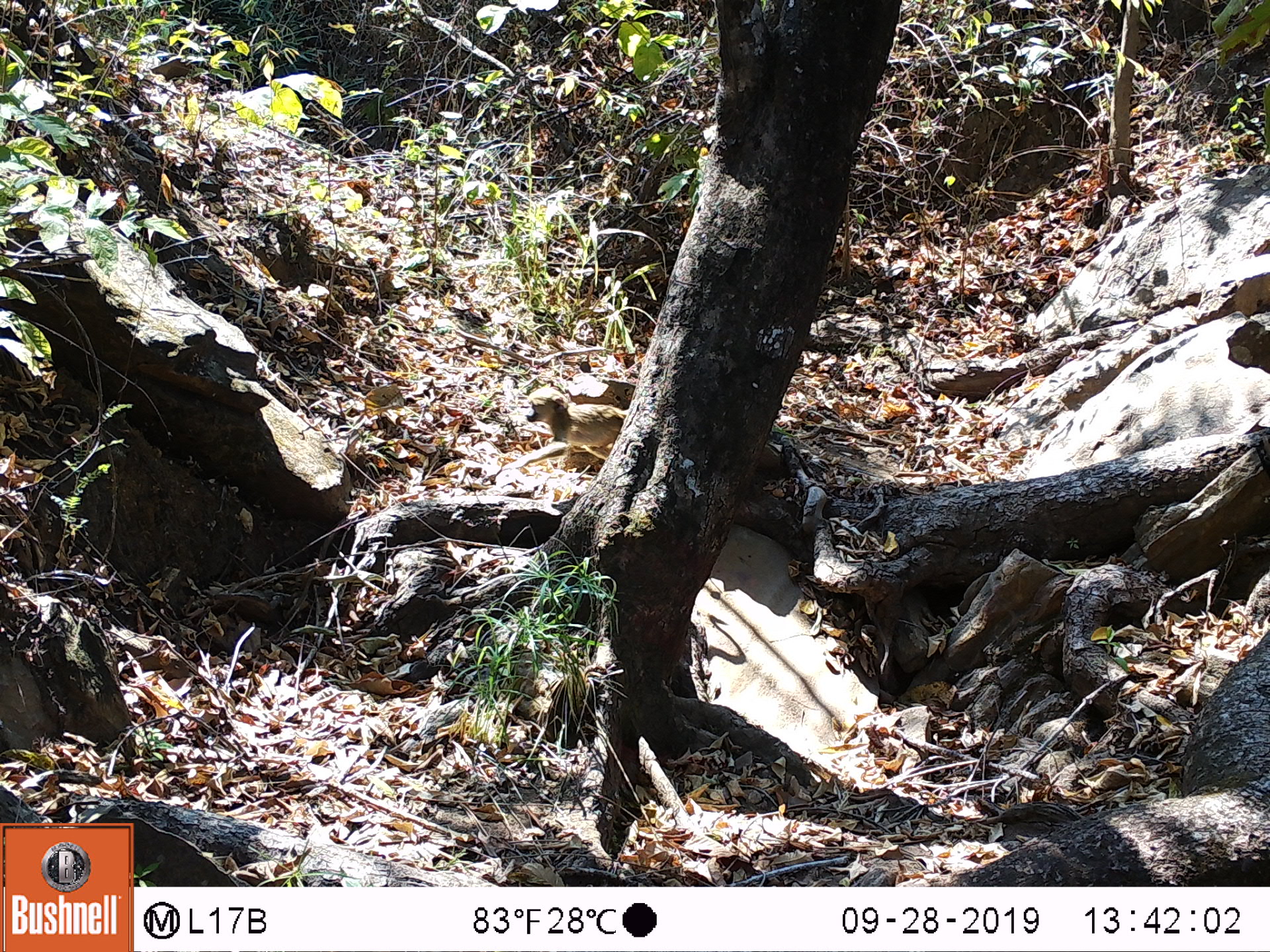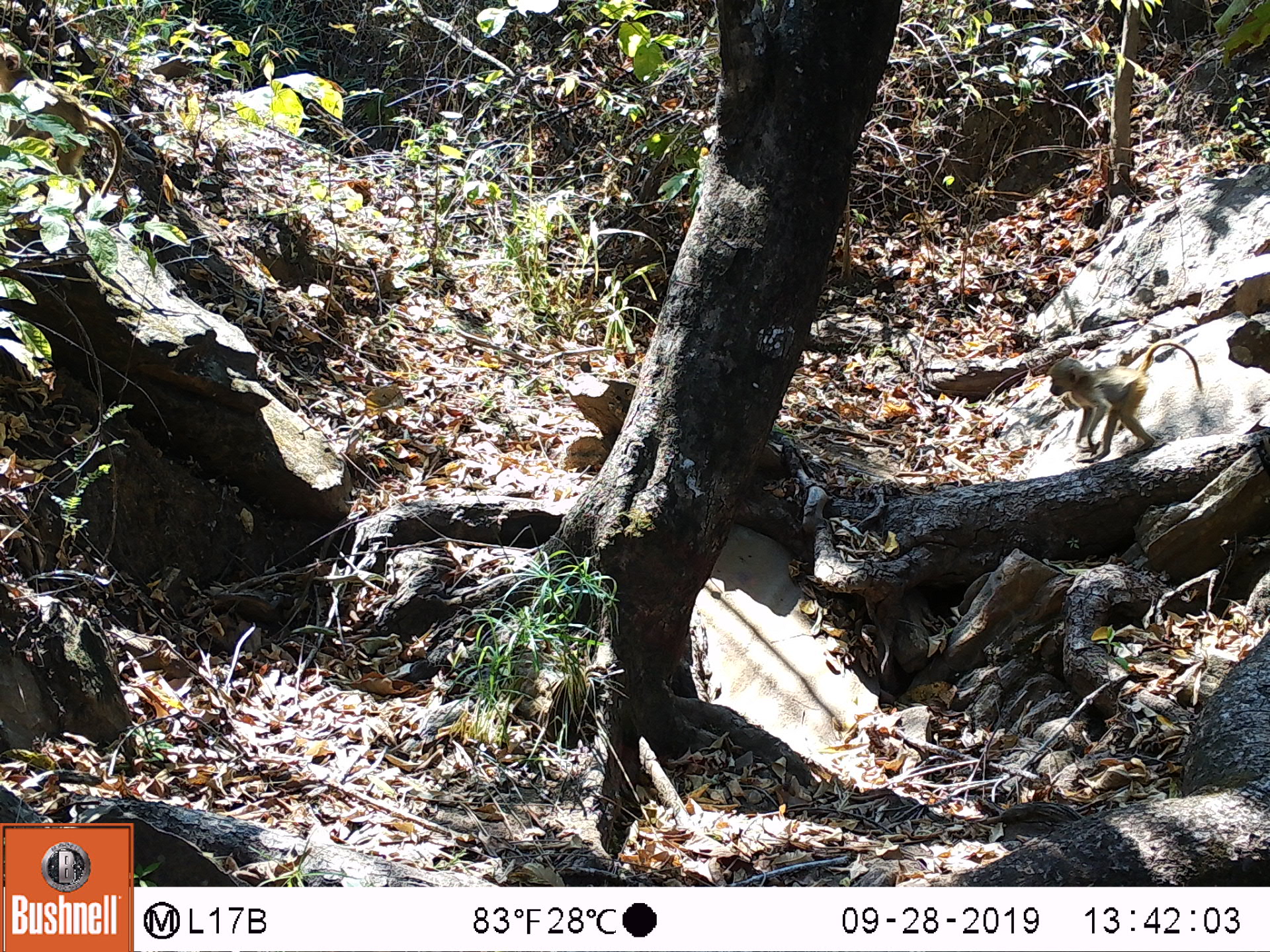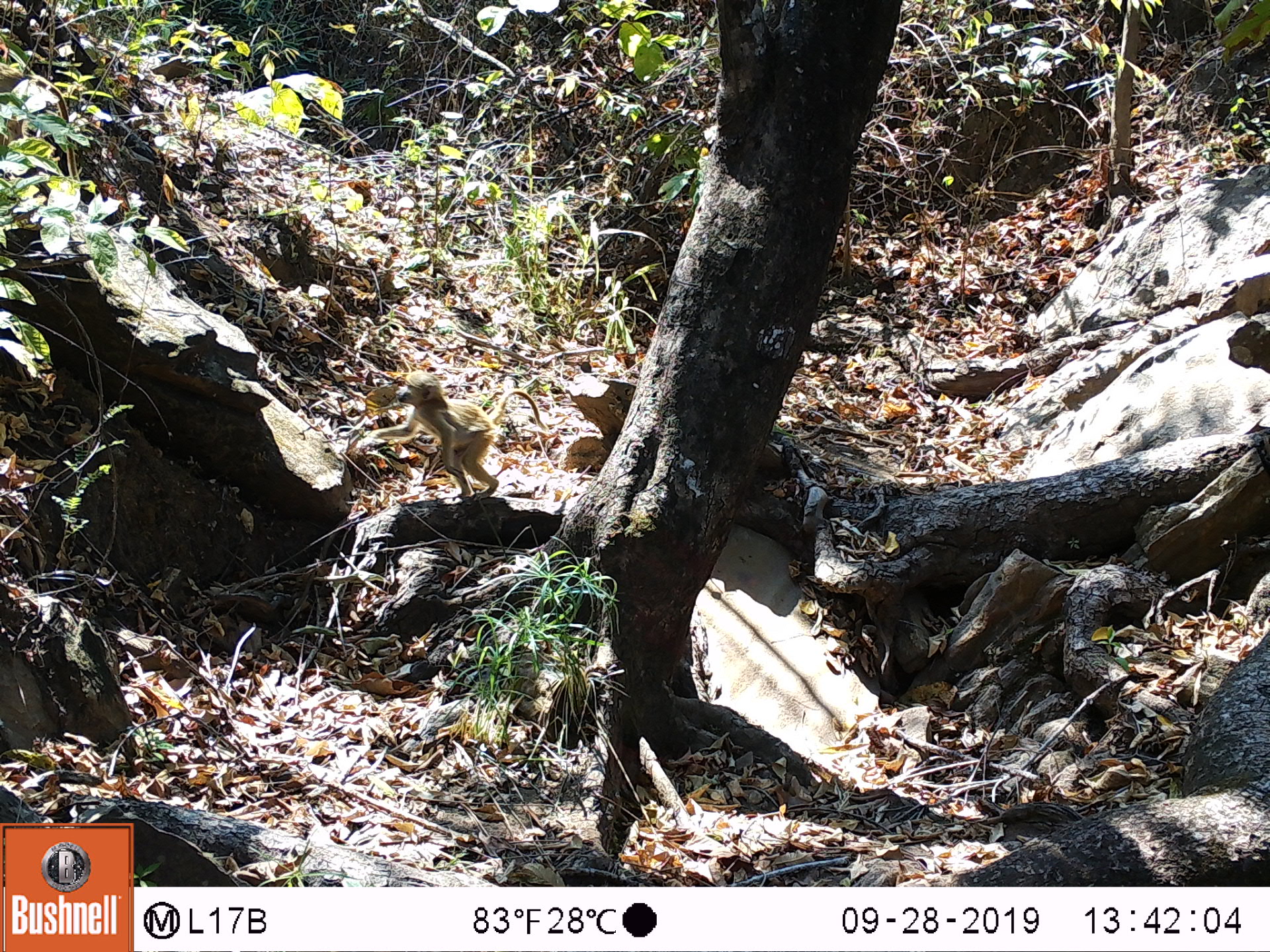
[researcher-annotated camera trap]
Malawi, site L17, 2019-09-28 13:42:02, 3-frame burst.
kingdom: Animalia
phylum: Chordata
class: Mammalia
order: Primates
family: Cercopithecidae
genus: Papio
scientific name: Papio cynocephalus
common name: yellow baboon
Yellow baboon (Papio cynocephalus), count 1.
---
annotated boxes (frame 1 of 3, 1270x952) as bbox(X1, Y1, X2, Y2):
yellow baboon: bbox(521, 383, 622, 483)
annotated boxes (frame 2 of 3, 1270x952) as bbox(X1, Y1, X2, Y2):
yellow baboon: bbox(2, 35, 120, 197); bbox(1044, 345, 1204, 456)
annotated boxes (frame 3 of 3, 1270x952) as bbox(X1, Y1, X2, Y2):
yellow baboon: bbox(356, 364, 501, 505)